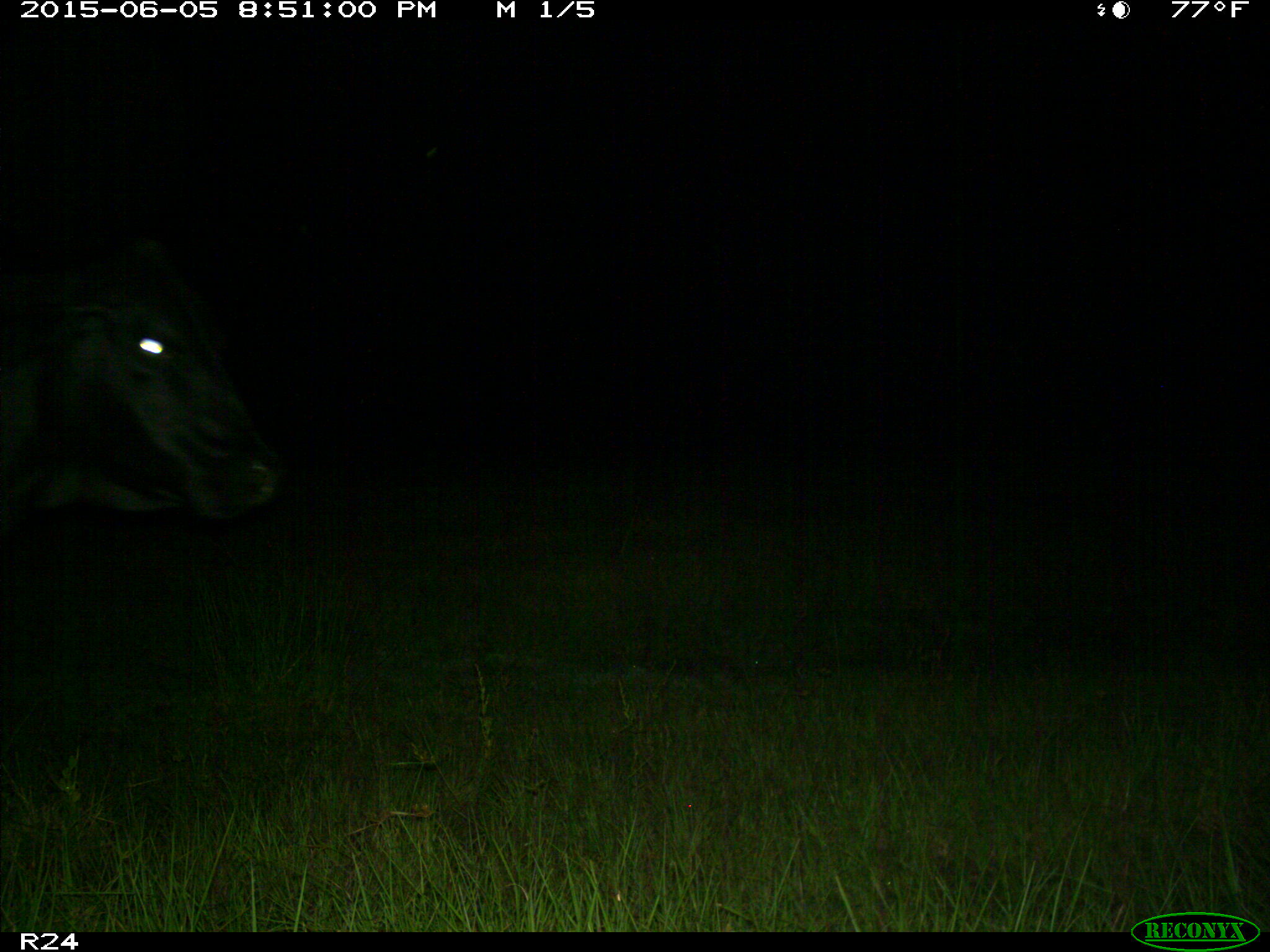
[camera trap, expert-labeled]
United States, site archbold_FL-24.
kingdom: Animalia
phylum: Chordata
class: Mammalia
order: Artiodactyla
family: Bovidae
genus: Bos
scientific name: Bos taurus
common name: domestic cow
Bos taurus (domestic cow).